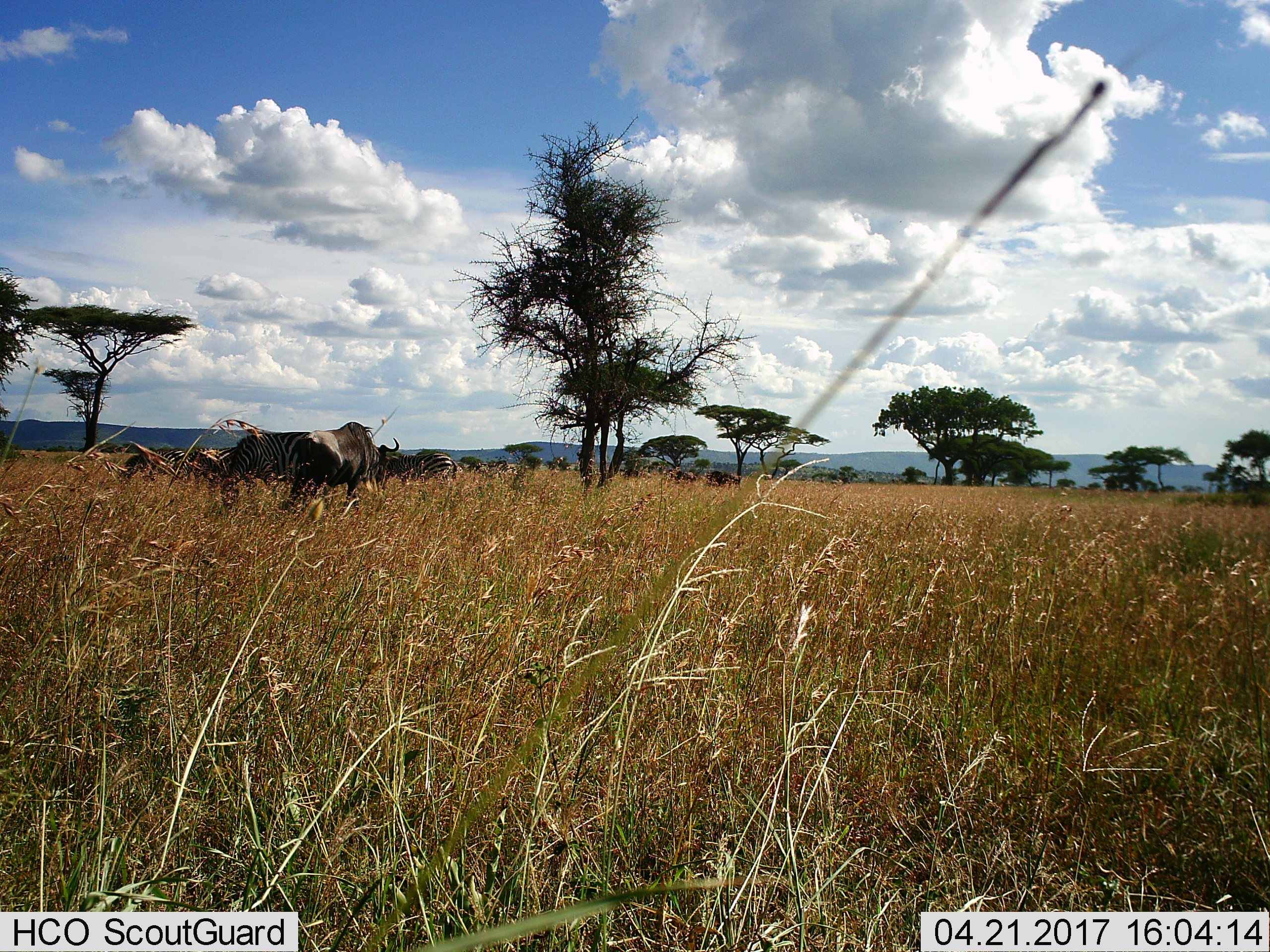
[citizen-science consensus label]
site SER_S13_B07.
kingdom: Animalia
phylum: Chordata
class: Mammalia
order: Artiodactyla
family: Bovidae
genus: Connochaetes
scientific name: Connochaetes taurinus taurinus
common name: blue wildebeest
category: wildebeestblue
Wildebeestblue (blue wildebeest) (Connochaetes taurinus taurinus), count 1. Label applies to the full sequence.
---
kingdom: Animalia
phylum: Chordata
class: Mammalia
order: Perissodactyla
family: Equidae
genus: Equus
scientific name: Equus quagga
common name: plains zebra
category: zebraplains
Zebraplains (plains zebra) (Equus quagga), count 4. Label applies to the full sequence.